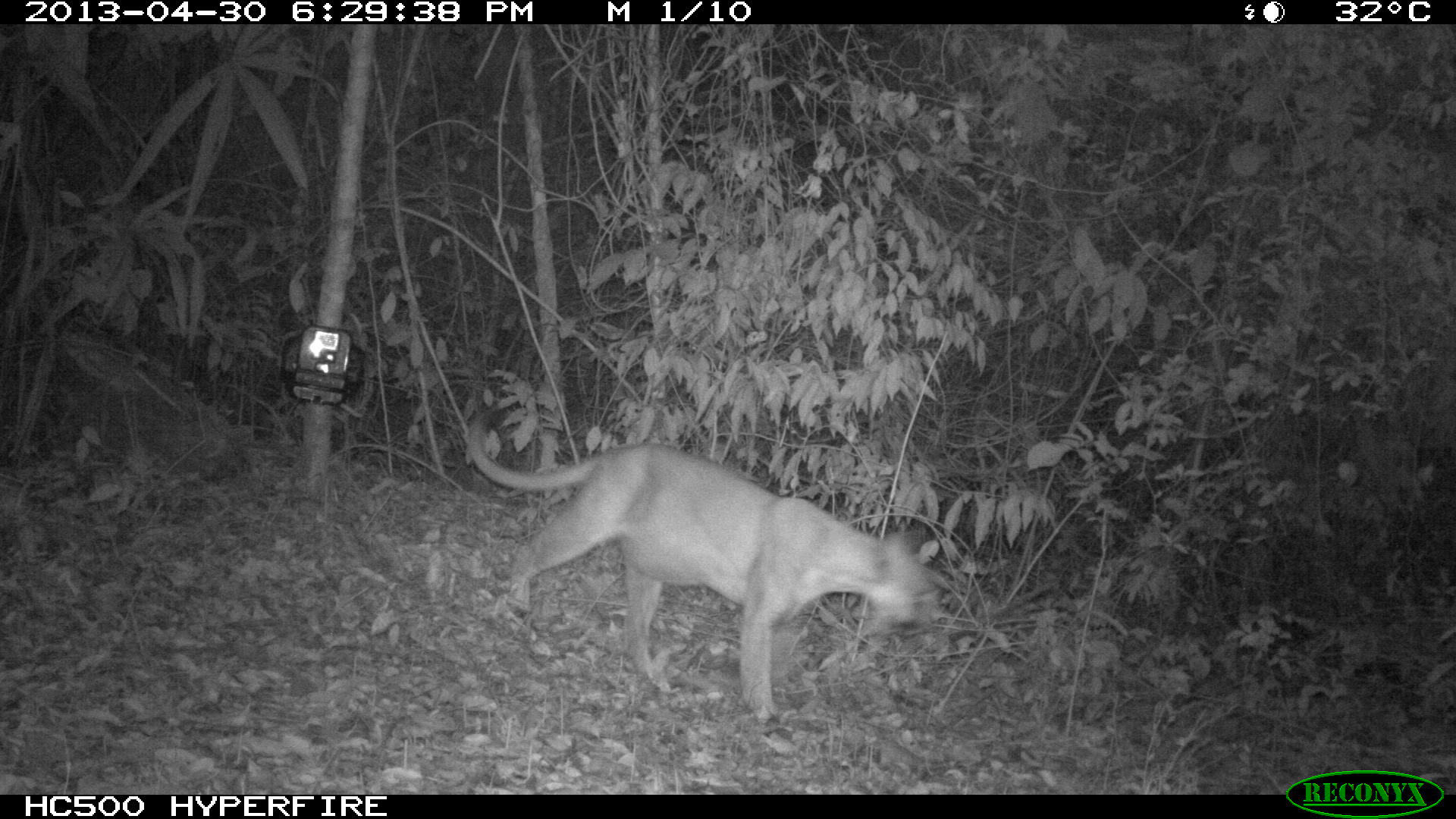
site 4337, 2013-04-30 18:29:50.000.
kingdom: Animalia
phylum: Chordata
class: Mammalia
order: Carnivora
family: Felidae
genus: Puma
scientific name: Puma concolor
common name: mountain lion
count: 1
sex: male